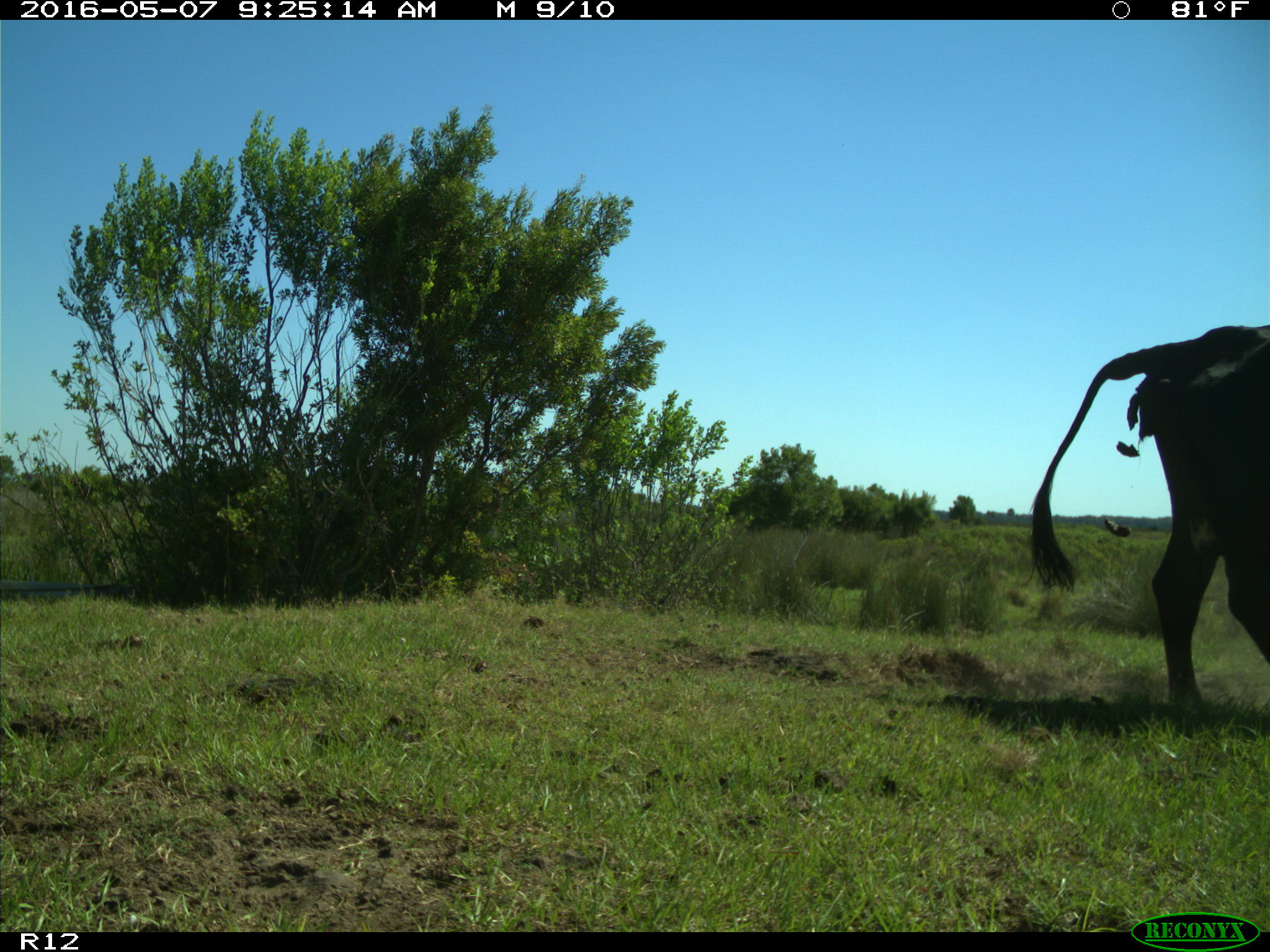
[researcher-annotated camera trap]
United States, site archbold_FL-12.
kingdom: Animalia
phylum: Chordata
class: Mammalia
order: Artiodactyla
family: Bovidae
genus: Bos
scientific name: Bos taurus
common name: domestic cow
Bos taurus (domestic cow).